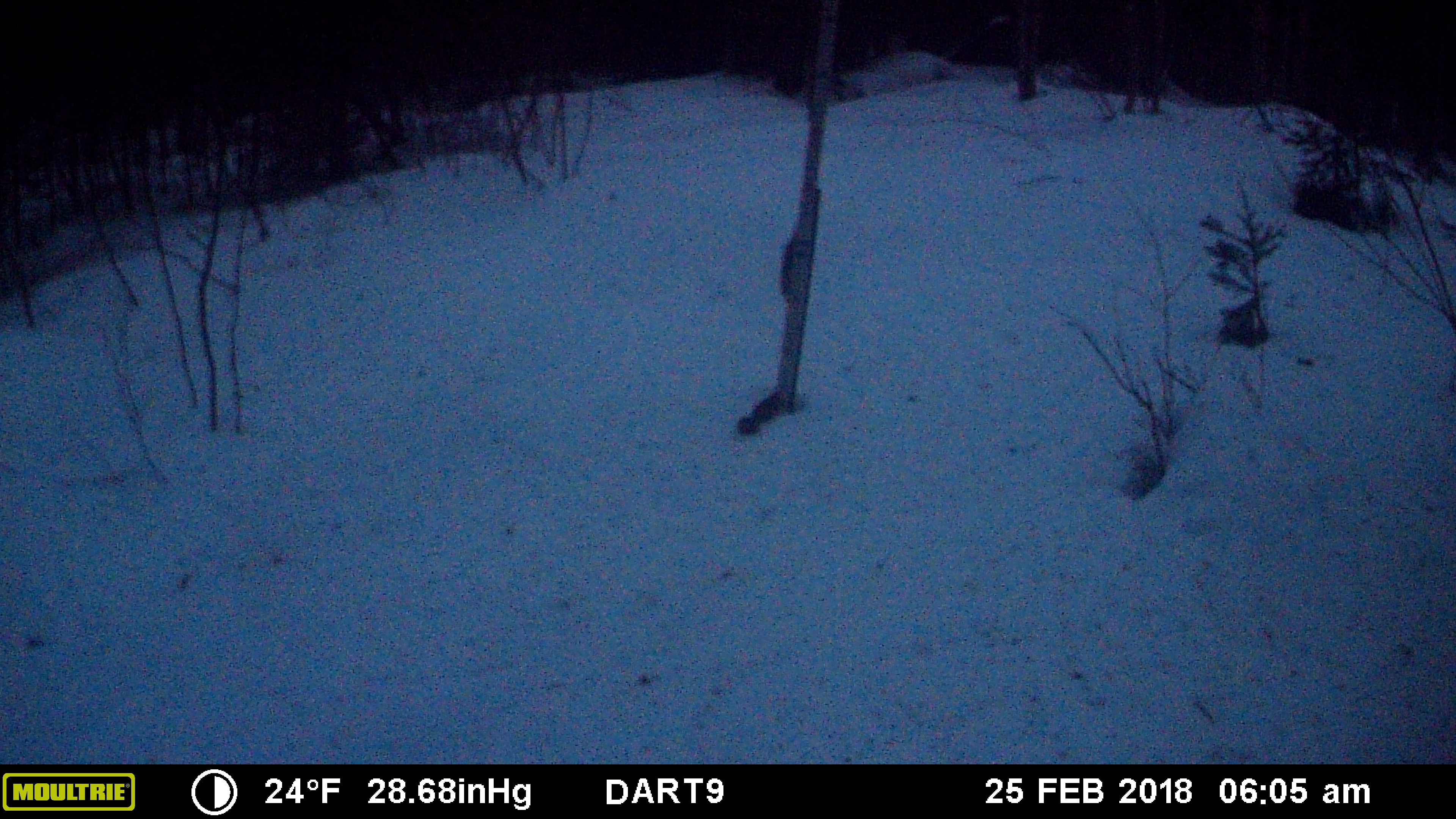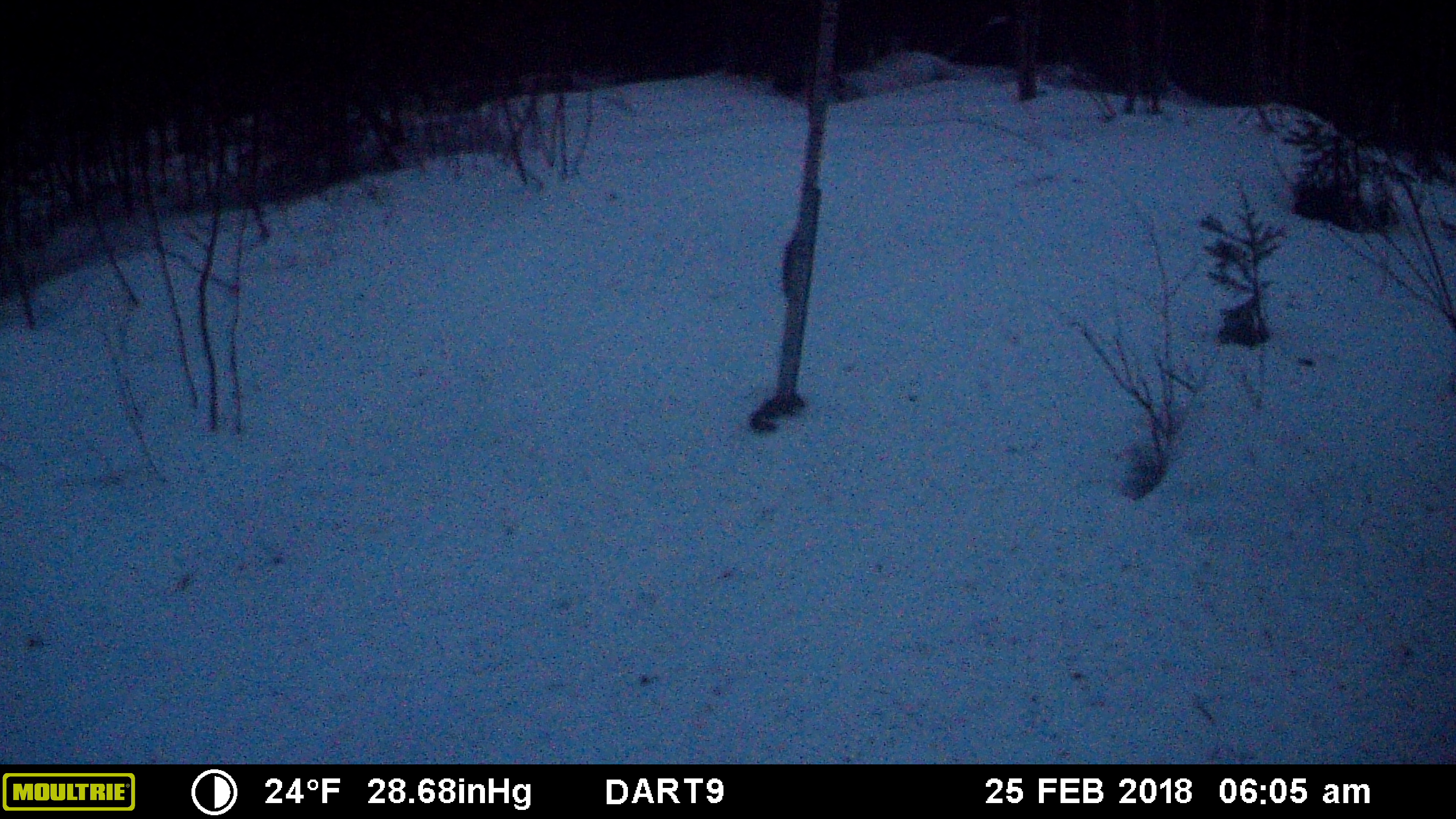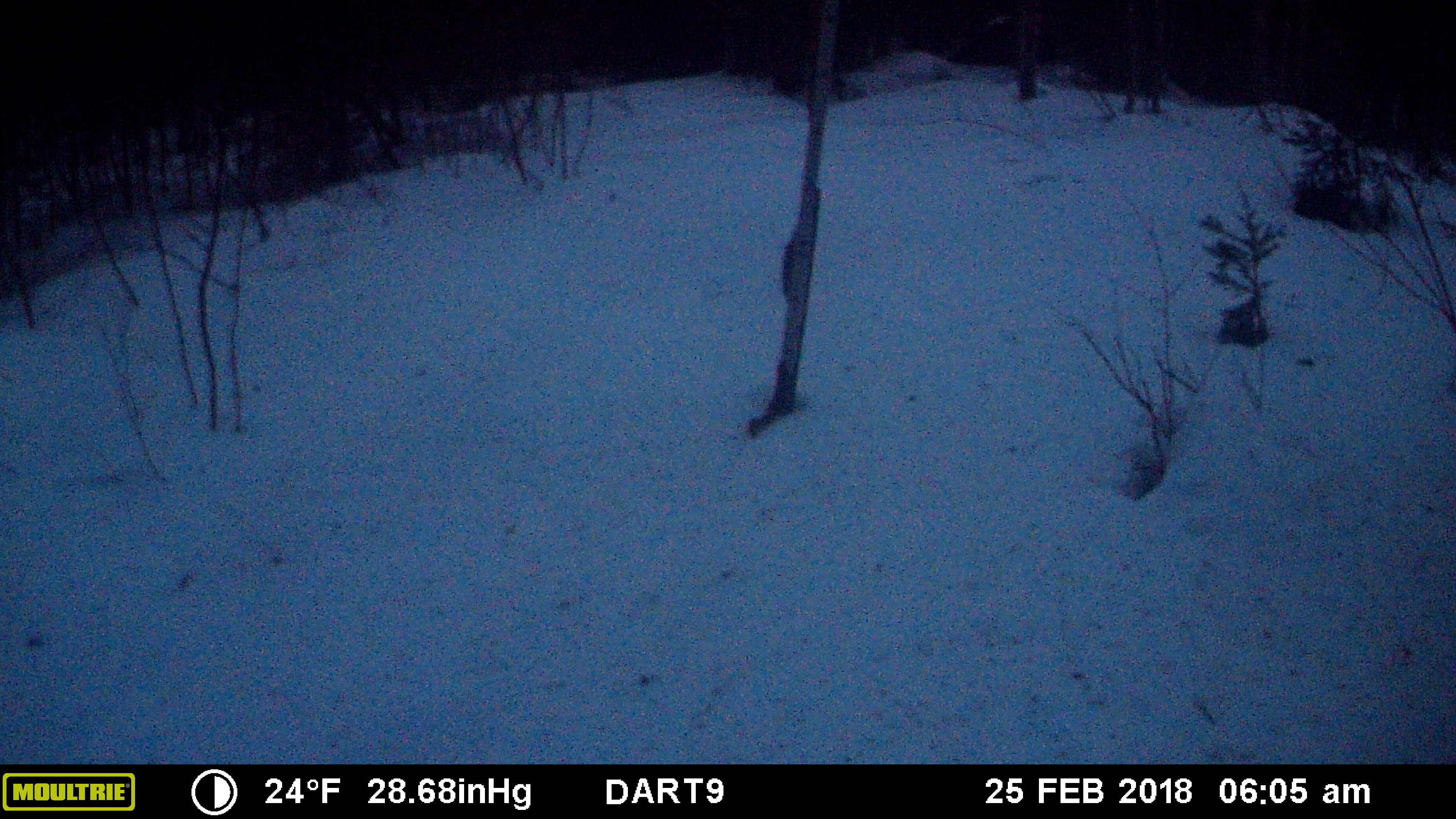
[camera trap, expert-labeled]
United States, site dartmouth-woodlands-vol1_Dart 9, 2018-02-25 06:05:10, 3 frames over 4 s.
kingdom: Animalia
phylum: Chordata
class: Mammalia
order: Rodentia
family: Sciuridae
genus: Tamiasciurus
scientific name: Tamiasciurus hudsonicus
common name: red squirrel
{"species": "red squirrel (Tamiasciurus hudsonicus)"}